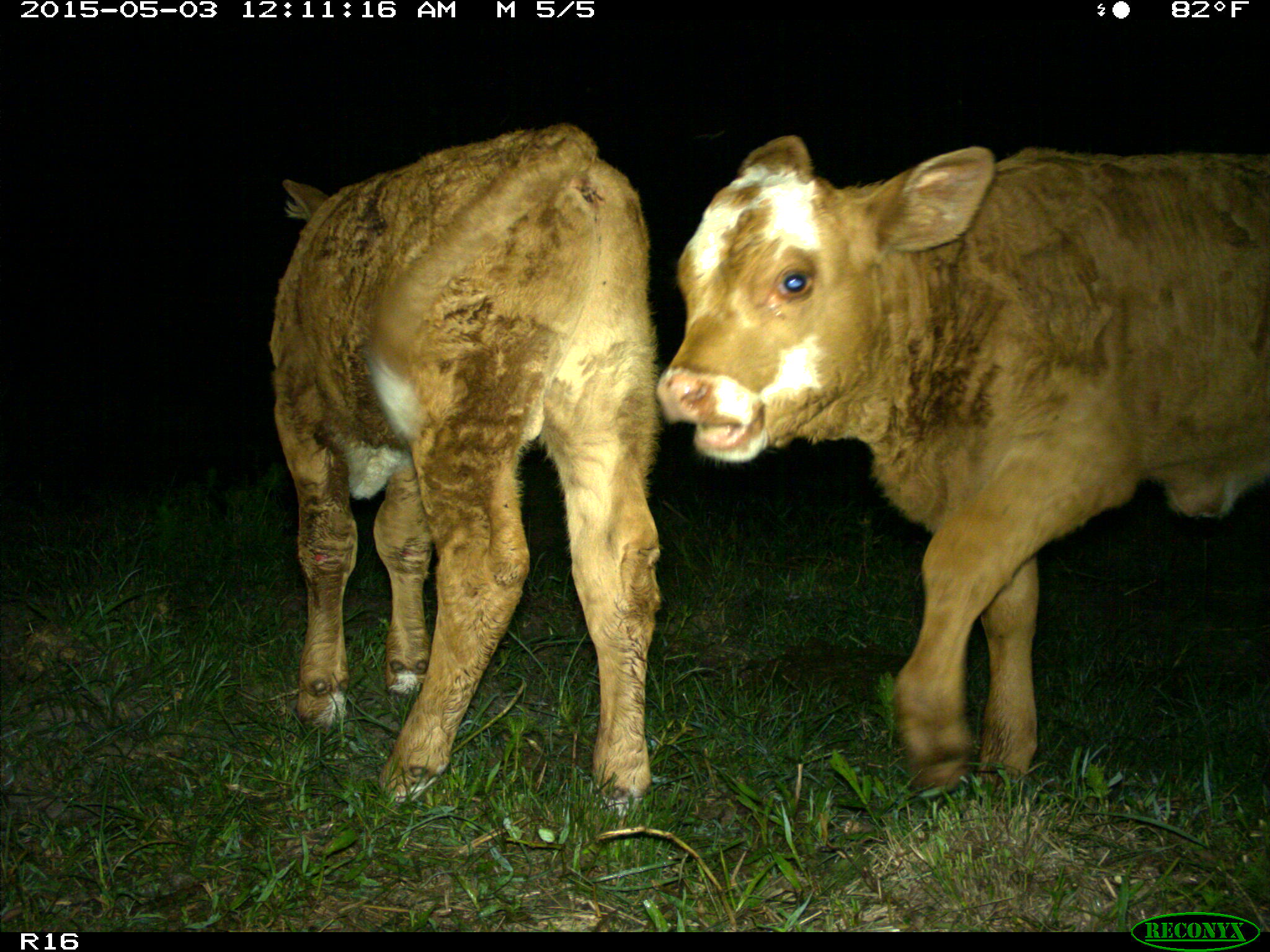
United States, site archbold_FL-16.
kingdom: Animalia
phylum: Chordata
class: Mammalia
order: Artiodactyla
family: Bovidae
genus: Bos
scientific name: Bos taurus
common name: domestic cow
Bos taurus (domestic cow).